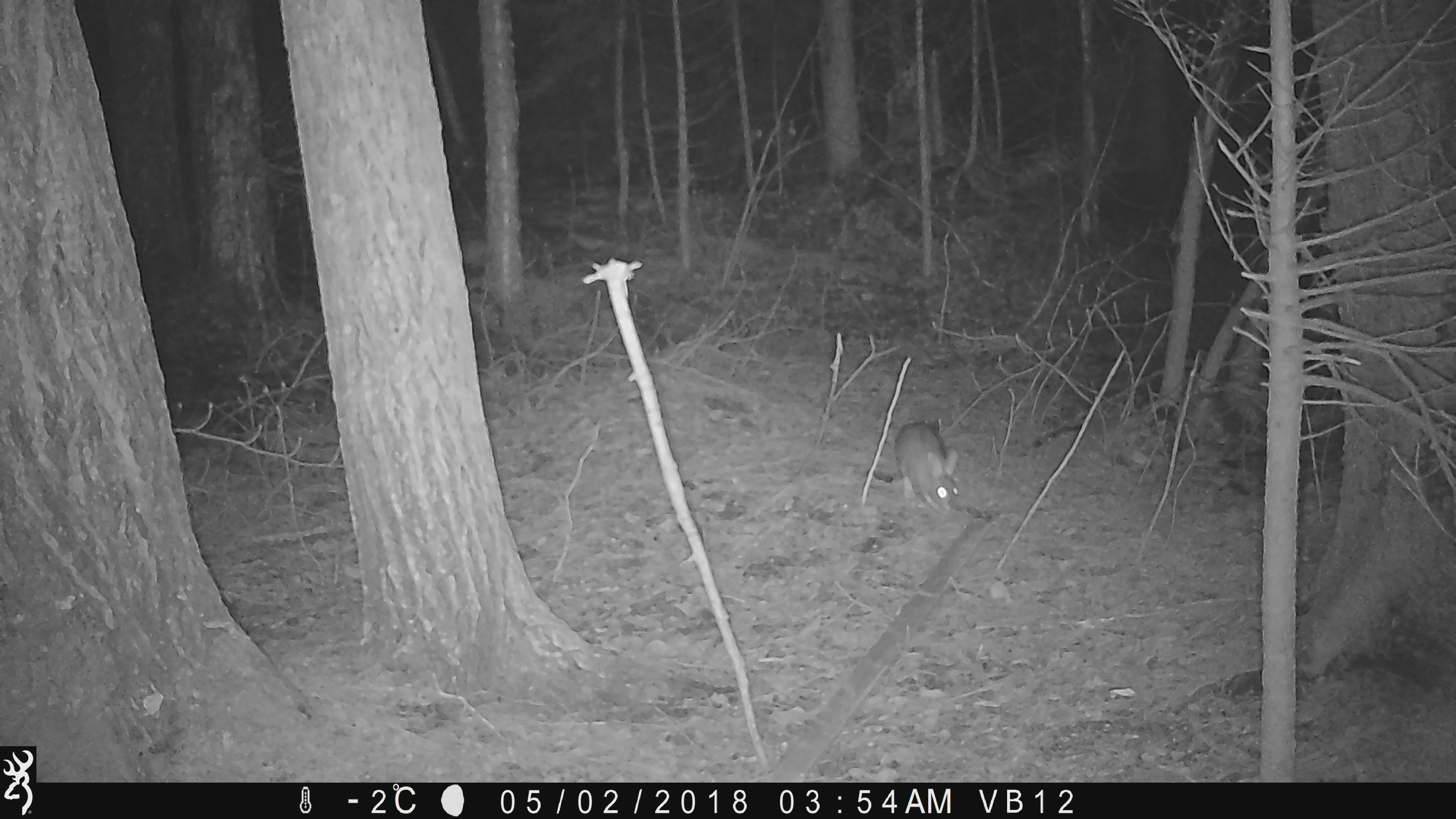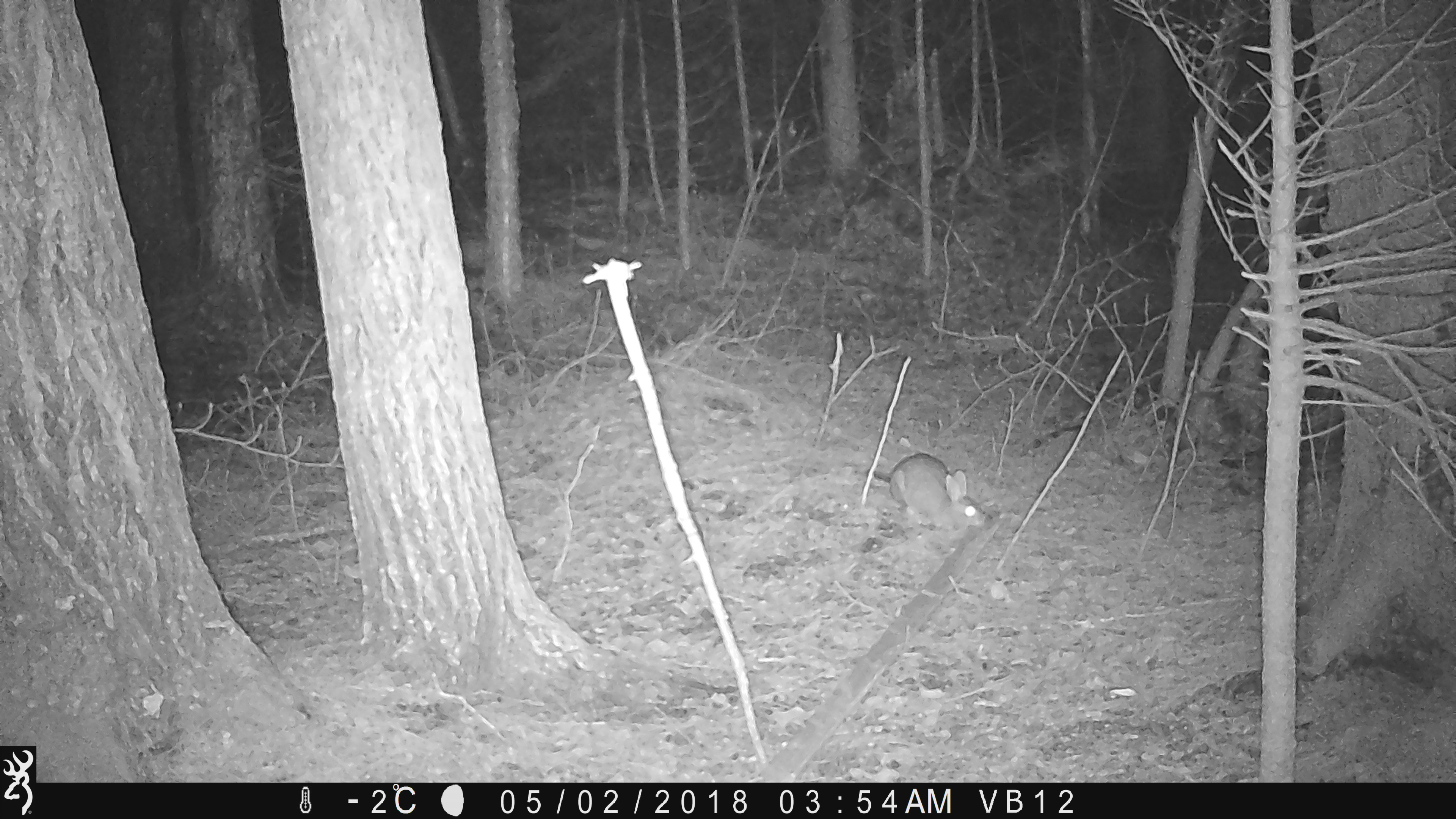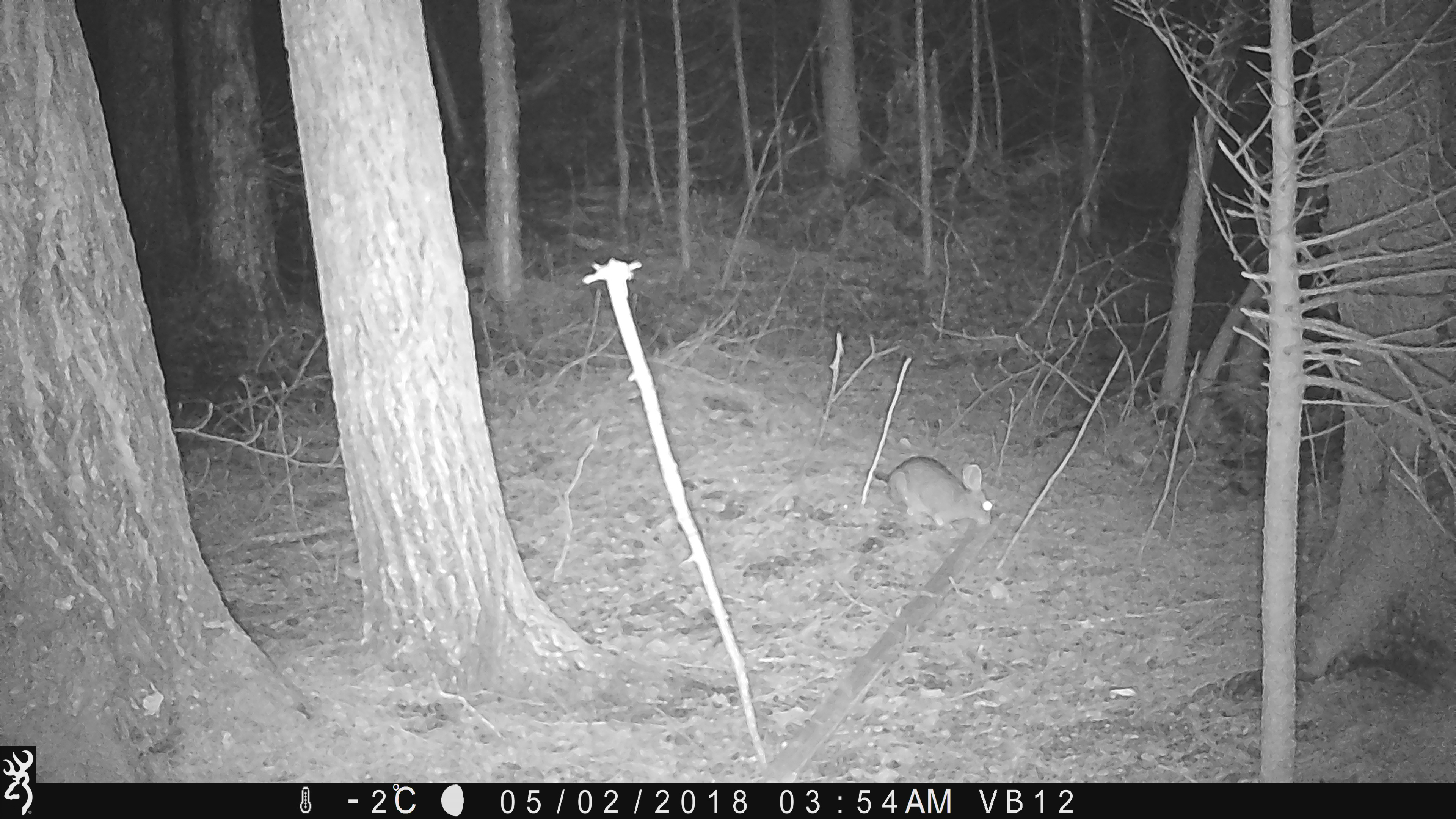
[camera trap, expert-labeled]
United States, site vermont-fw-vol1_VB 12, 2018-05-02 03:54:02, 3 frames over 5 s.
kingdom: Animalia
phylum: Chordata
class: Mammalia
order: Lagomorpha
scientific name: Lagomorpha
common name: rabbit or hare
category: rabbit or hare sp.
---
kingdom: Animalia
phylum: Chordata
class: Mammalia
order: Lagomorpha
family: Leporidae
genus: Lepus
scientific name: Lepus americanus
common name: snowshoe hare